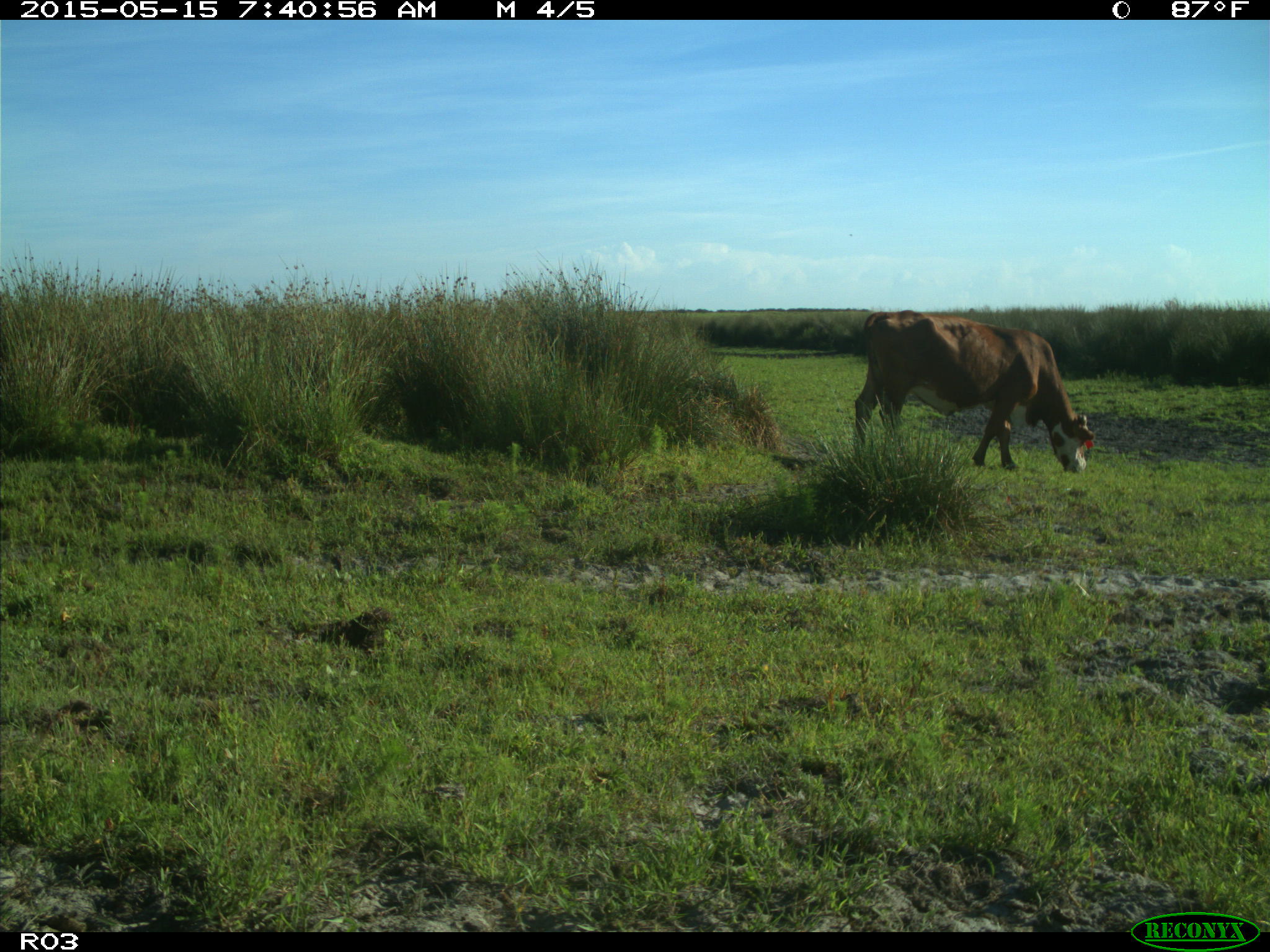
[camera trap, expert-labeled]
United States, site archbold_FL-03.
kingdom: Animalia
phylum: Chordata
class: Mammalia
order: Artiodactyla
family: Bovidae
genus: Bos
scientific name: Bos taurus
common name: domestic cow